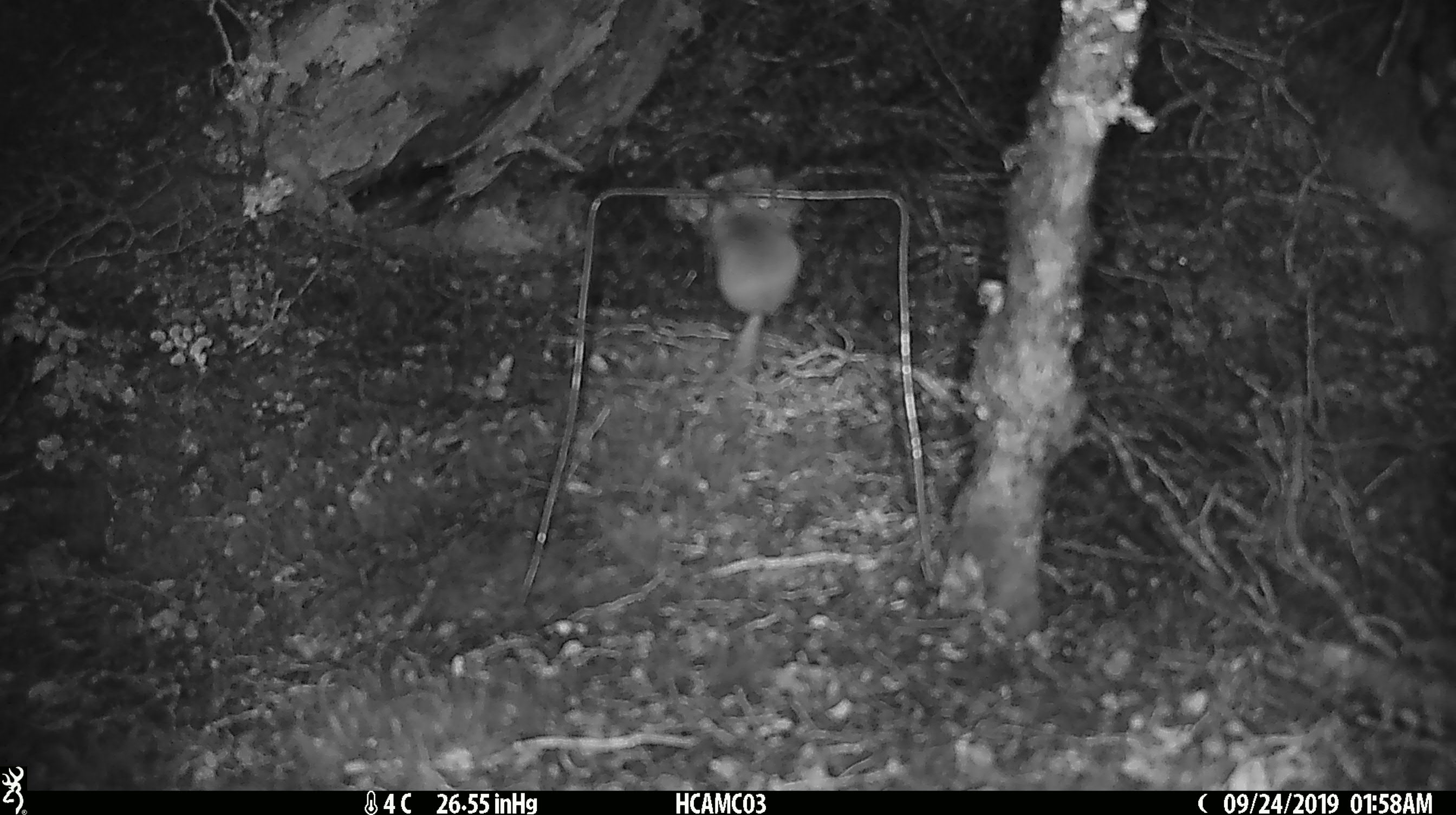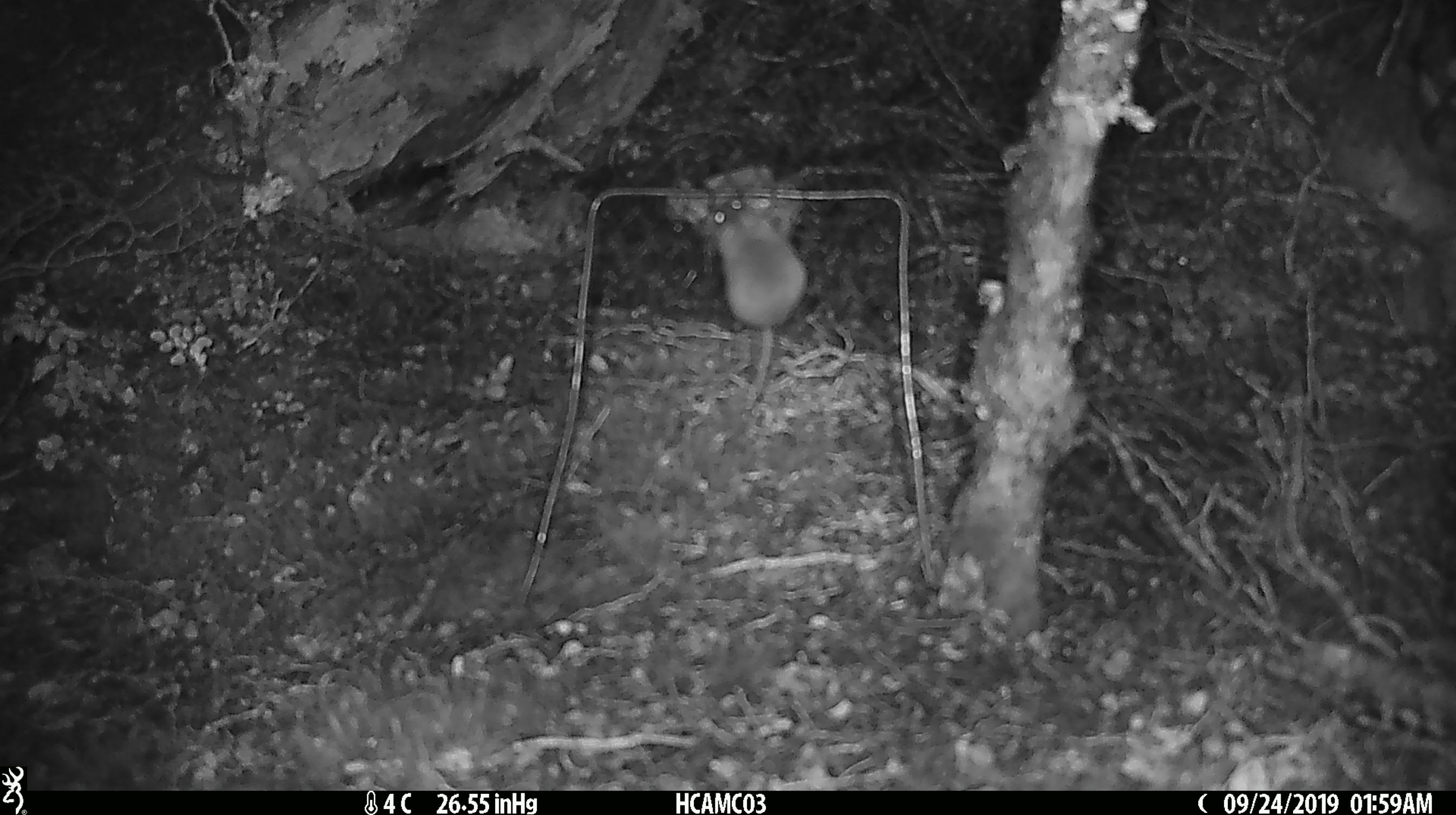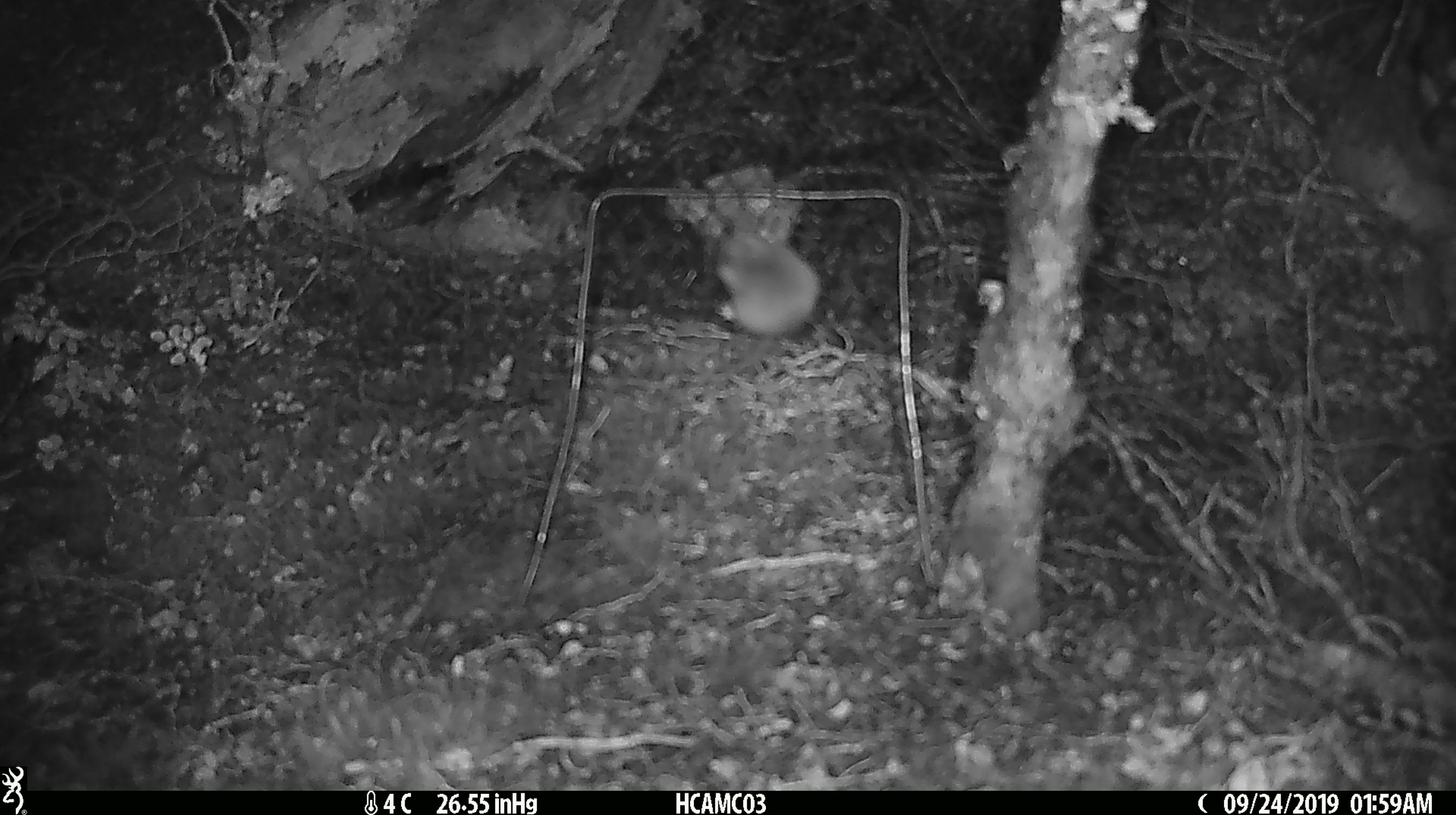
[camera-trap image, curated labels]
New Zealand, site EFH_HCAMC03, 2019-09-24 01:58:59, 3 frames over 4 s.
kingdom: Animalia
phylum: Chordata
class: Mammalia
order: Rodentia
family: Muridae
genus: Mus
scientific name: Mus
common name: mouse